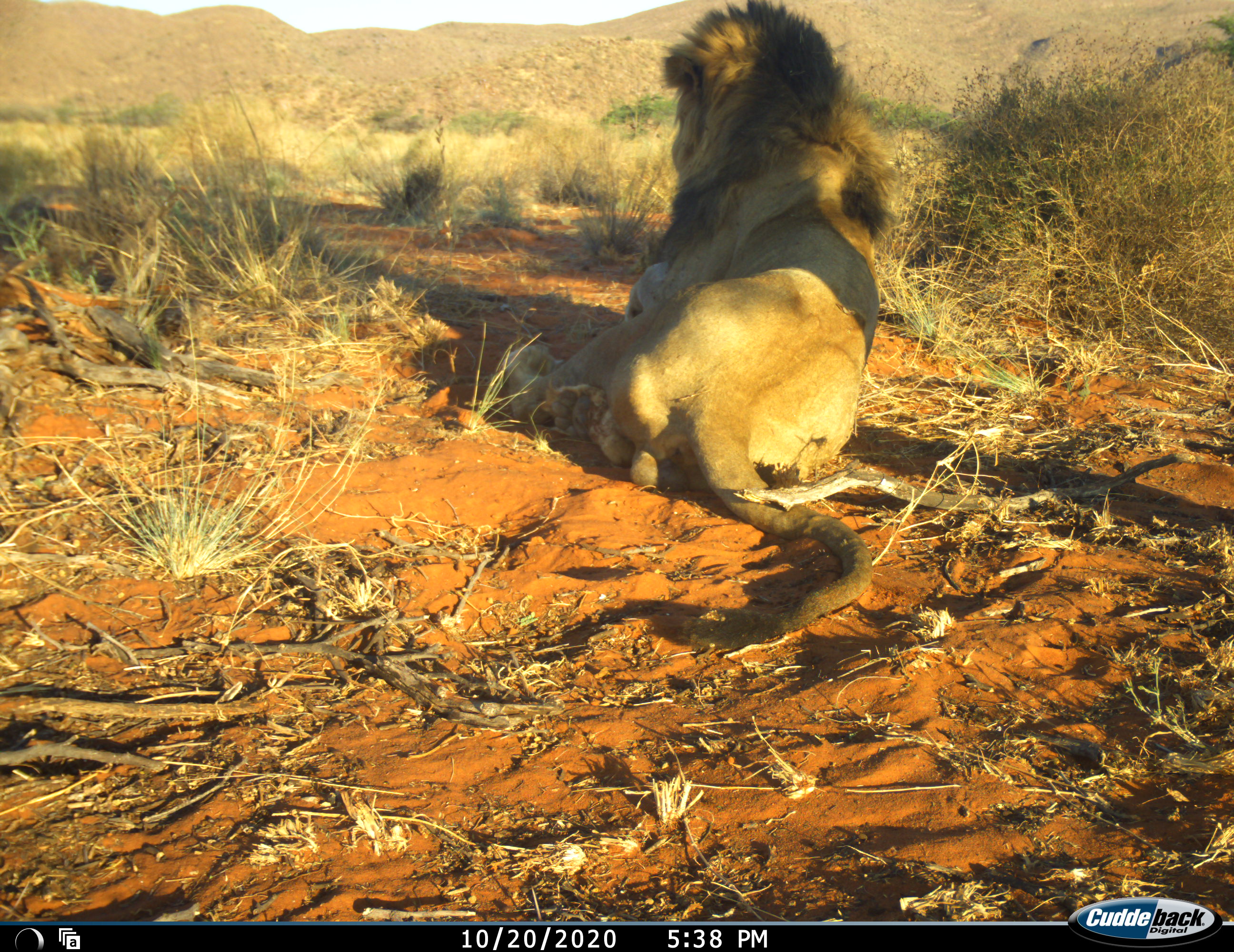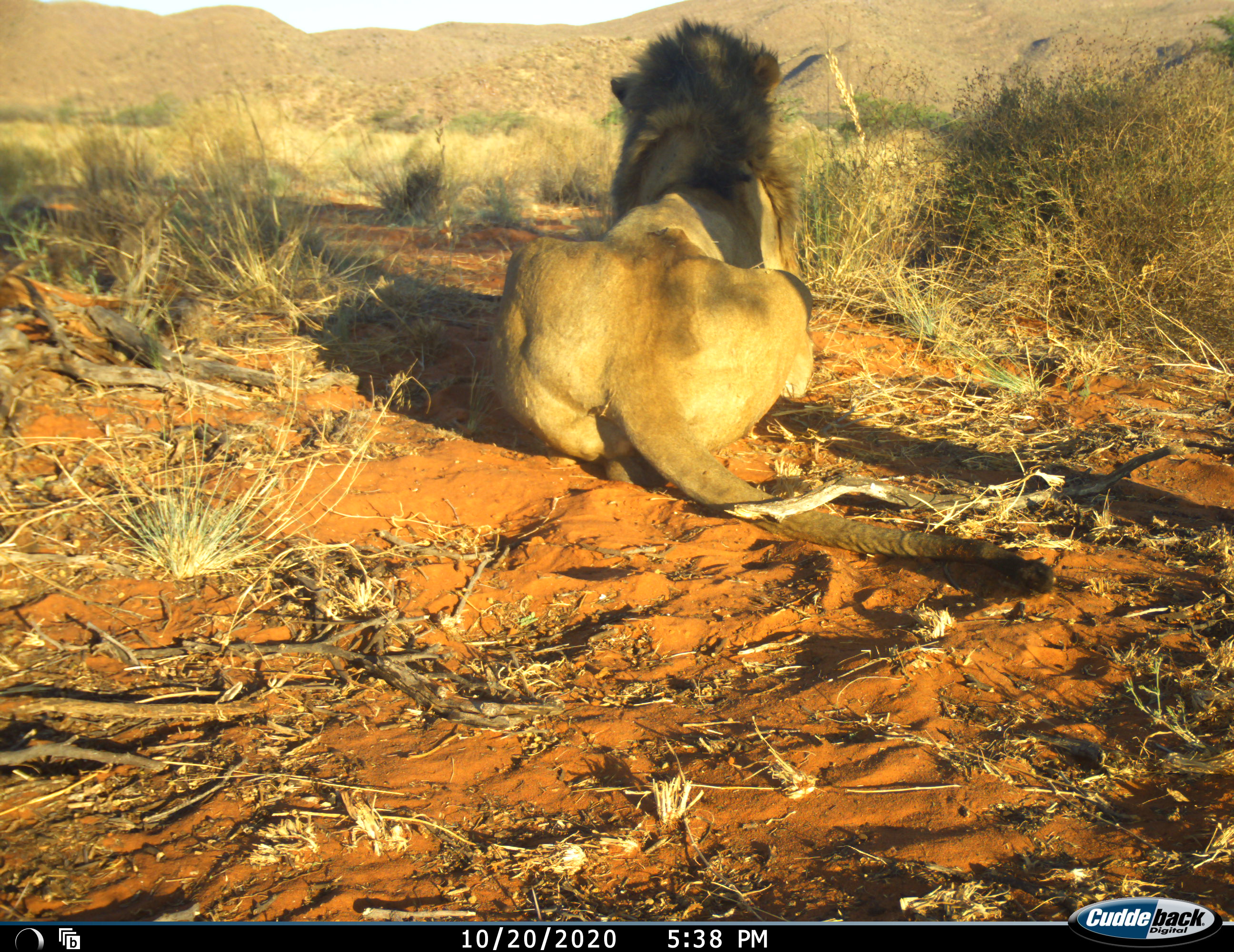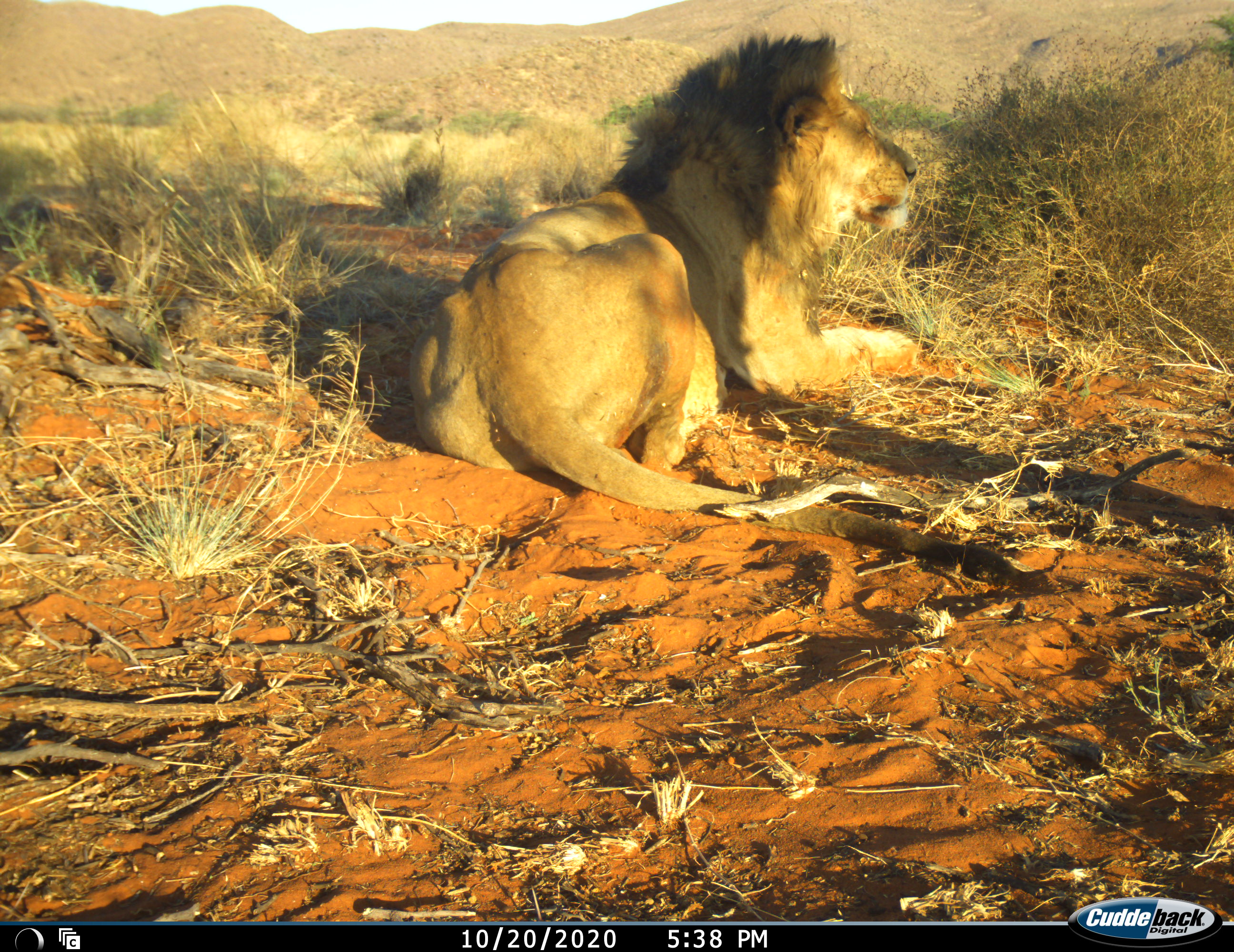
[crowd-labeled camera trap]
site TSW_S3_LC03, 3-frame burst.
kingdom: Animalia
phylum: Chordata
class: Mammalia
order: Carnivora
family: Felidae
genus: Panthera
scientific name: Panthera leo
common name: lion male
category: lionmale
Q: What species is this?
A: Lionmale (lion male) (Panthera leo).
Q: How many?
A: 1.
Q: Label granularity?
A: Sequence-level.